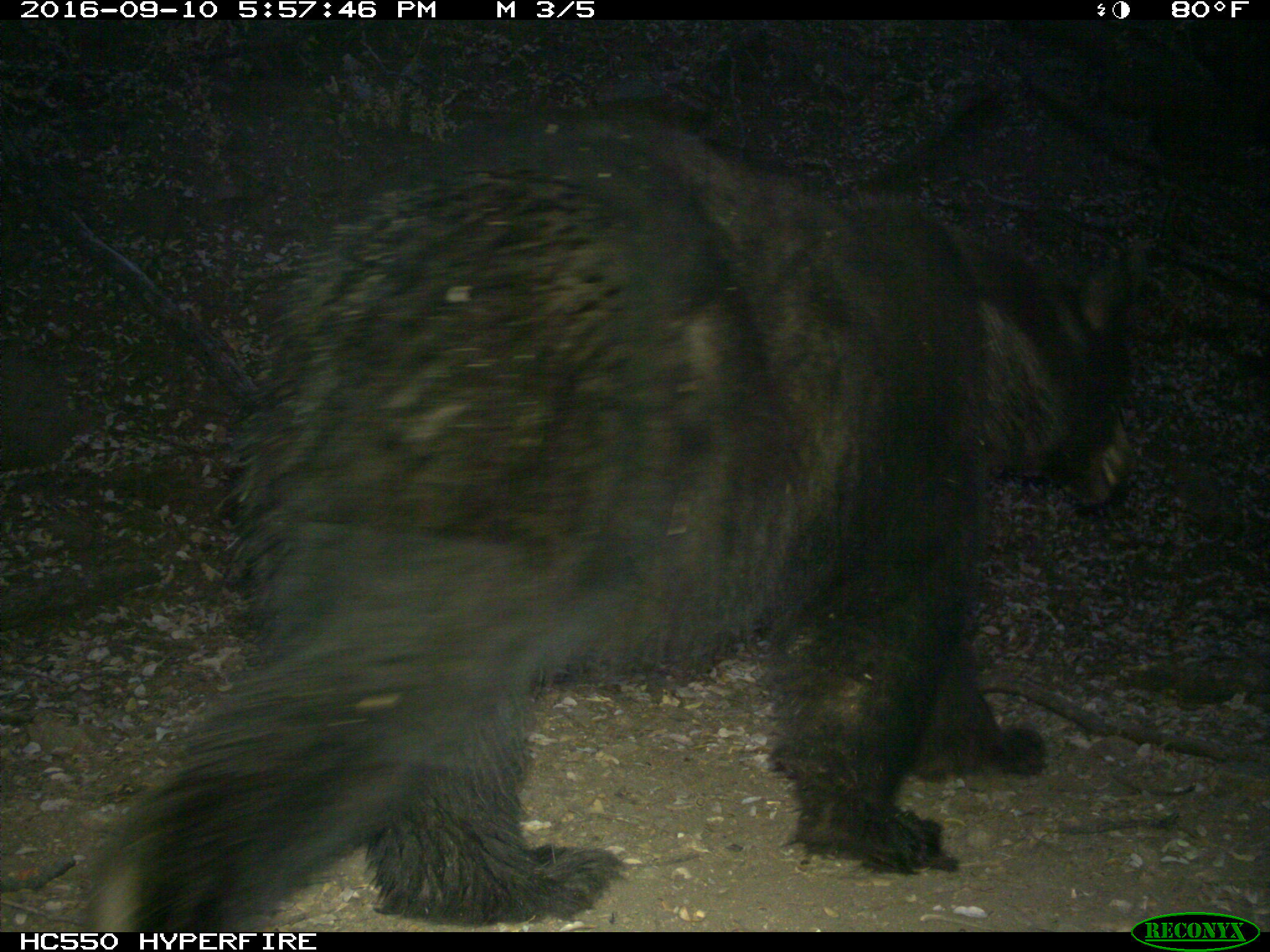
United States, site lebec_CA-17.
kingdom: Animalia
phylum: Chordata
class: Mammalia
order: Carnivora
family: Ursidae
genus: Ursus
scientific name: Ursus americanus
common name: american black bear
Ursus americanus (american black bear).